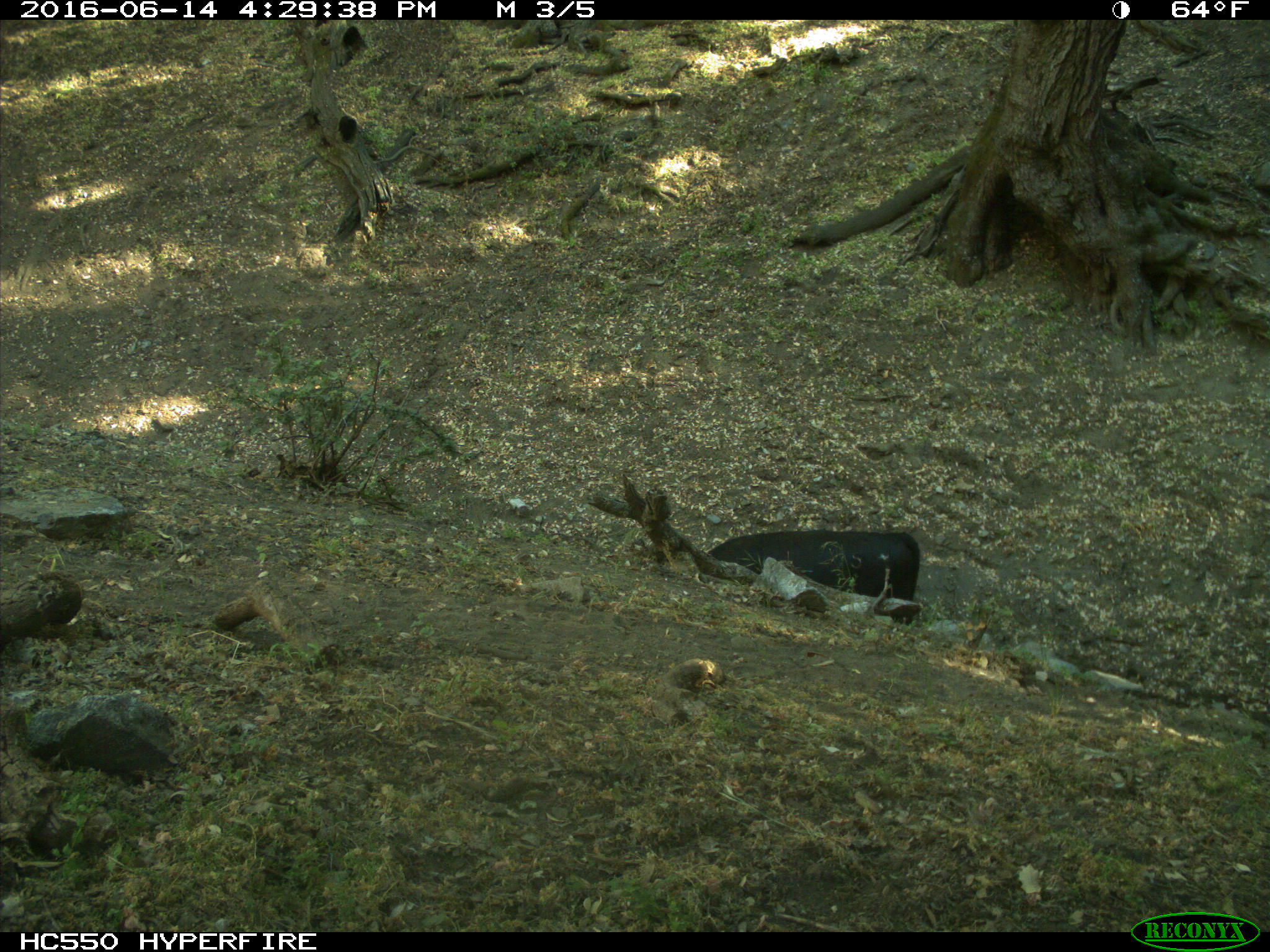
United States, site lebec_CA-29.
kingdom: Animalia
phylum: Chordata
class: Mammalia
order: Artiodactyla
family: Bovidae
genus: Bos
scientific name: Bos taurus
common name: domestic cow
Bos taurus (domestic cow).